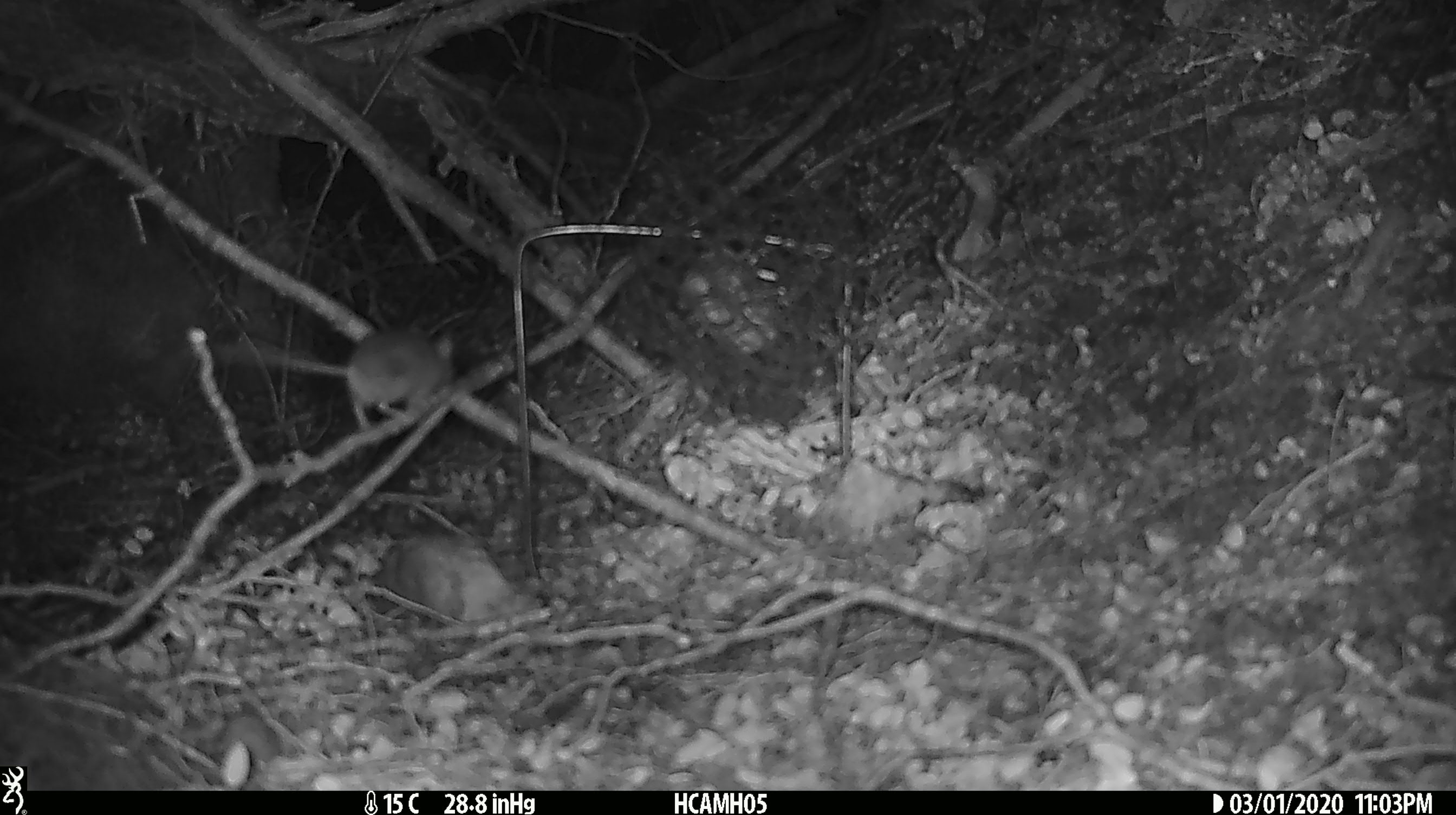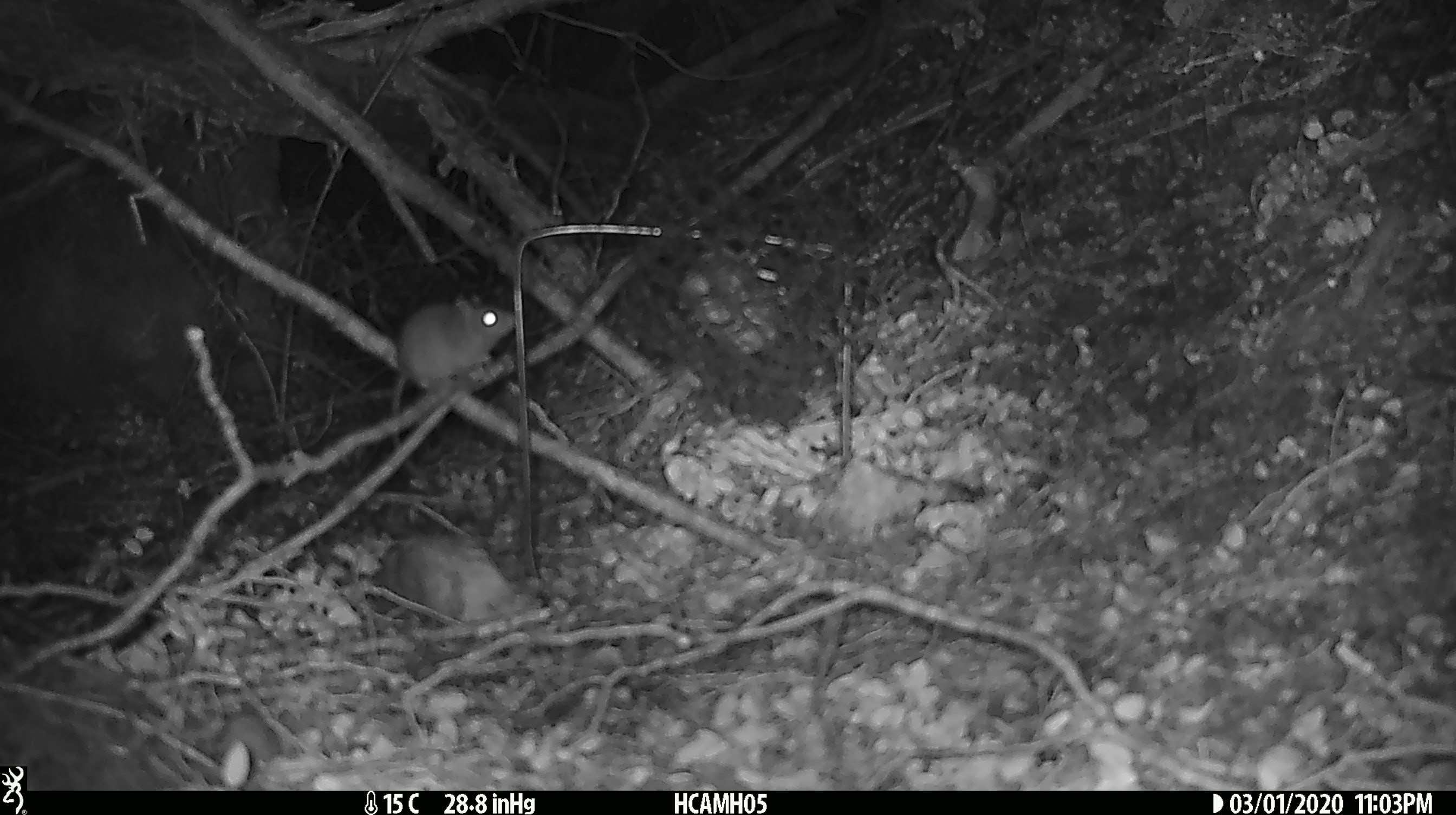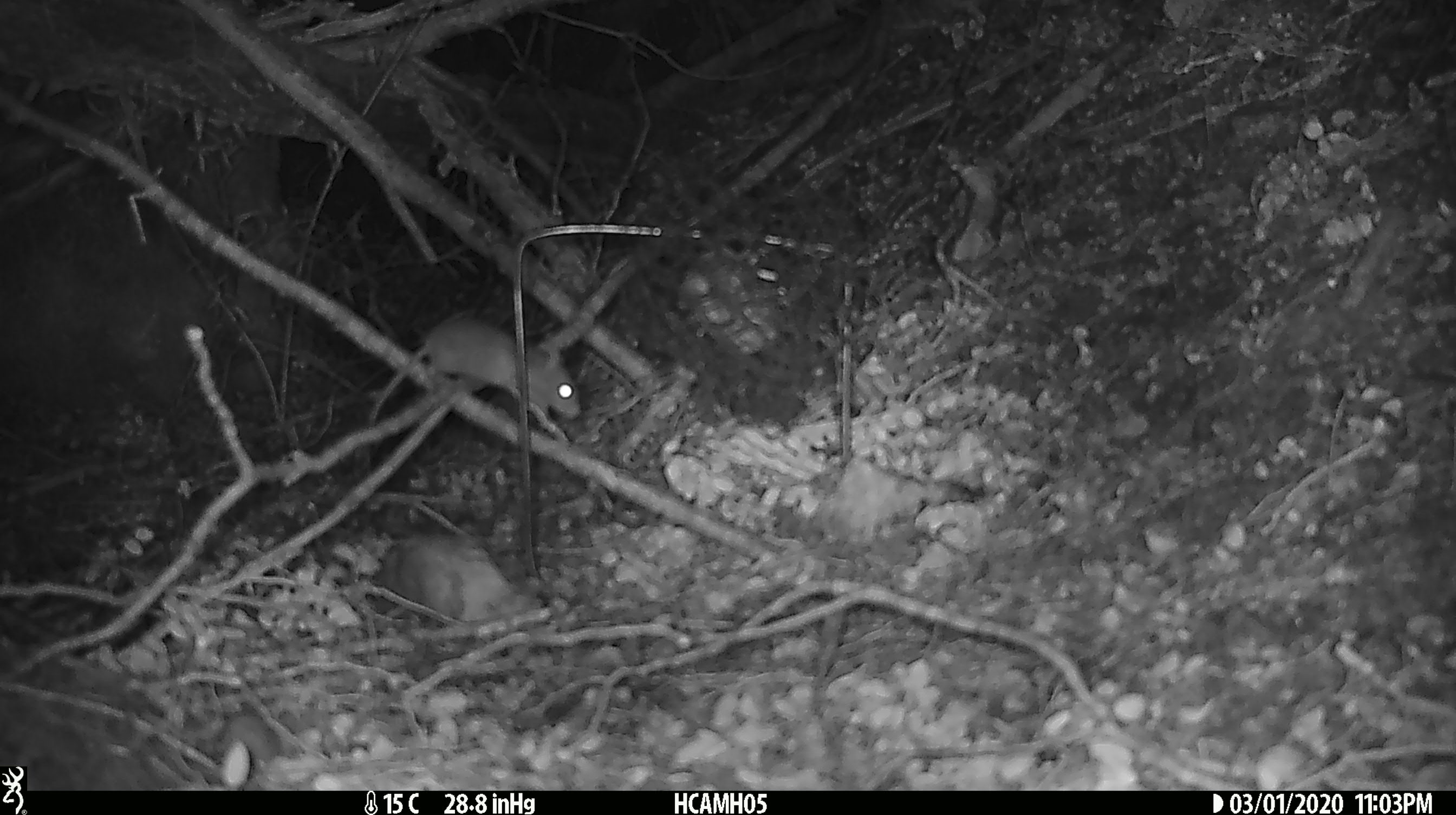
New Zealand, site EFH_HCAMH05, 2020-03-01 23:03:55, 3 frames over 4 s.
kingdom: Animalia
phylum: Chordata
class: Mammalia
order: Rodentia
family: Muridae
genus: Mus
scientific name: Mus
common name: mouse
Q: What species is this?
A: Mouse (Mus).